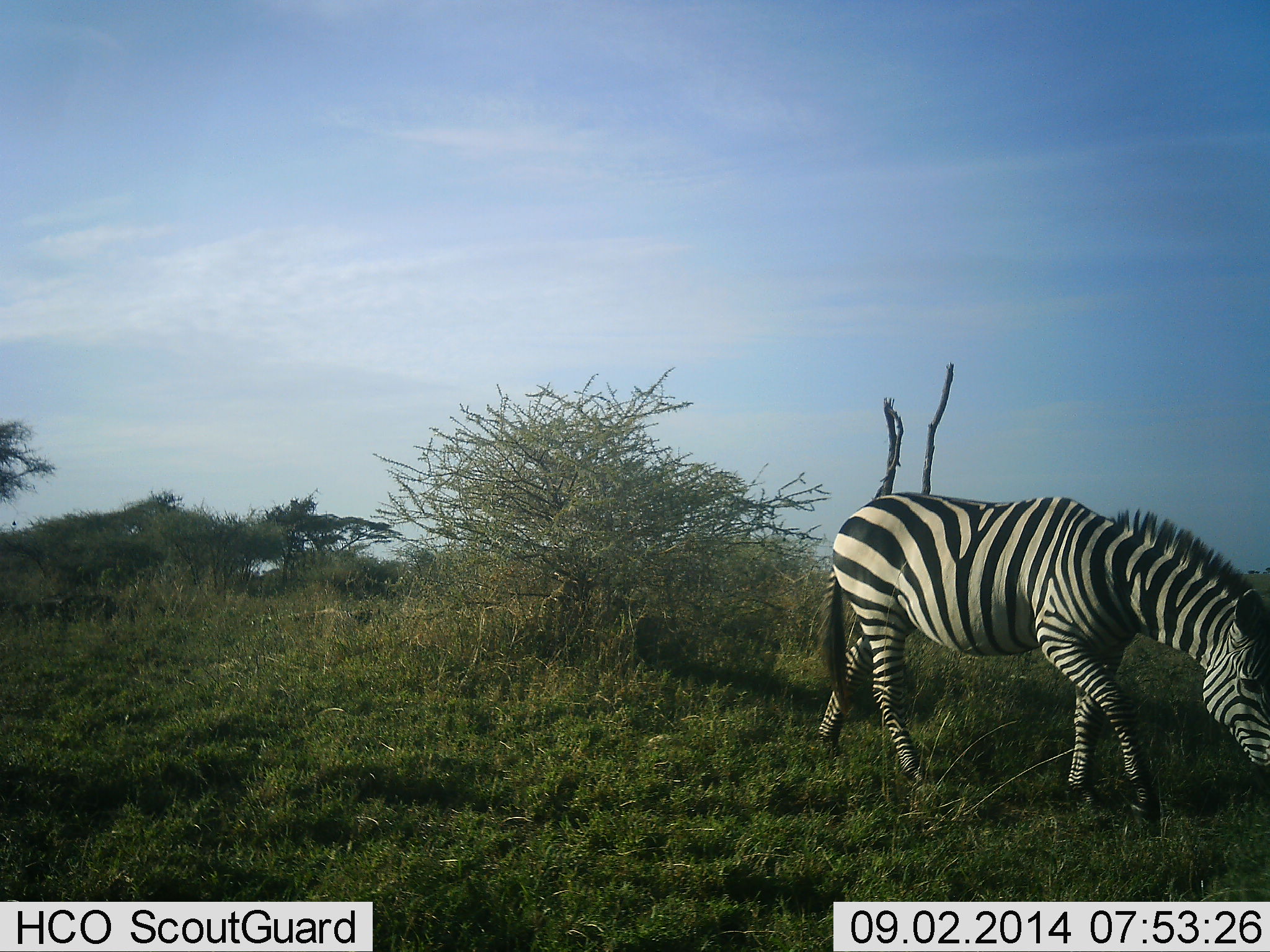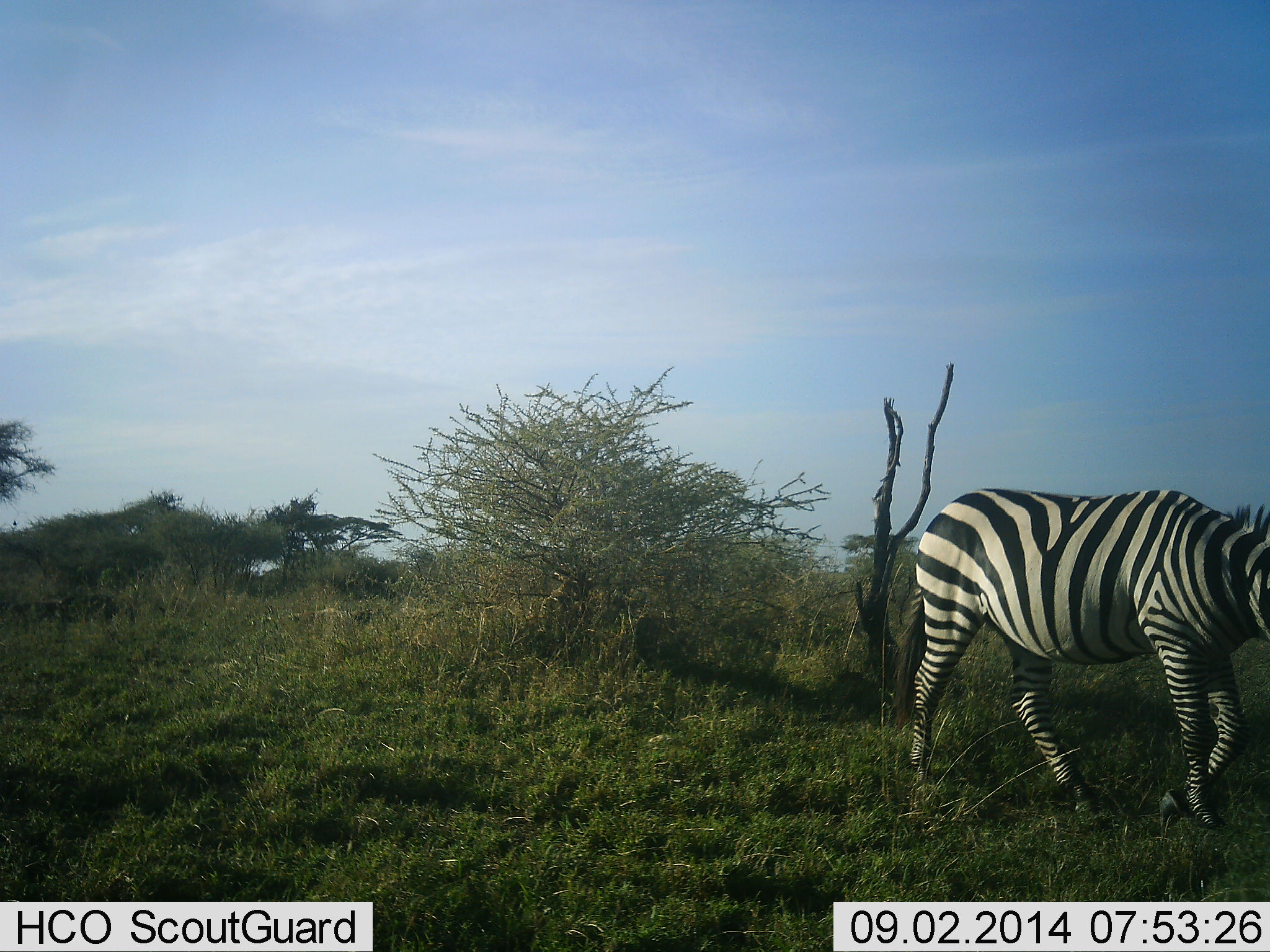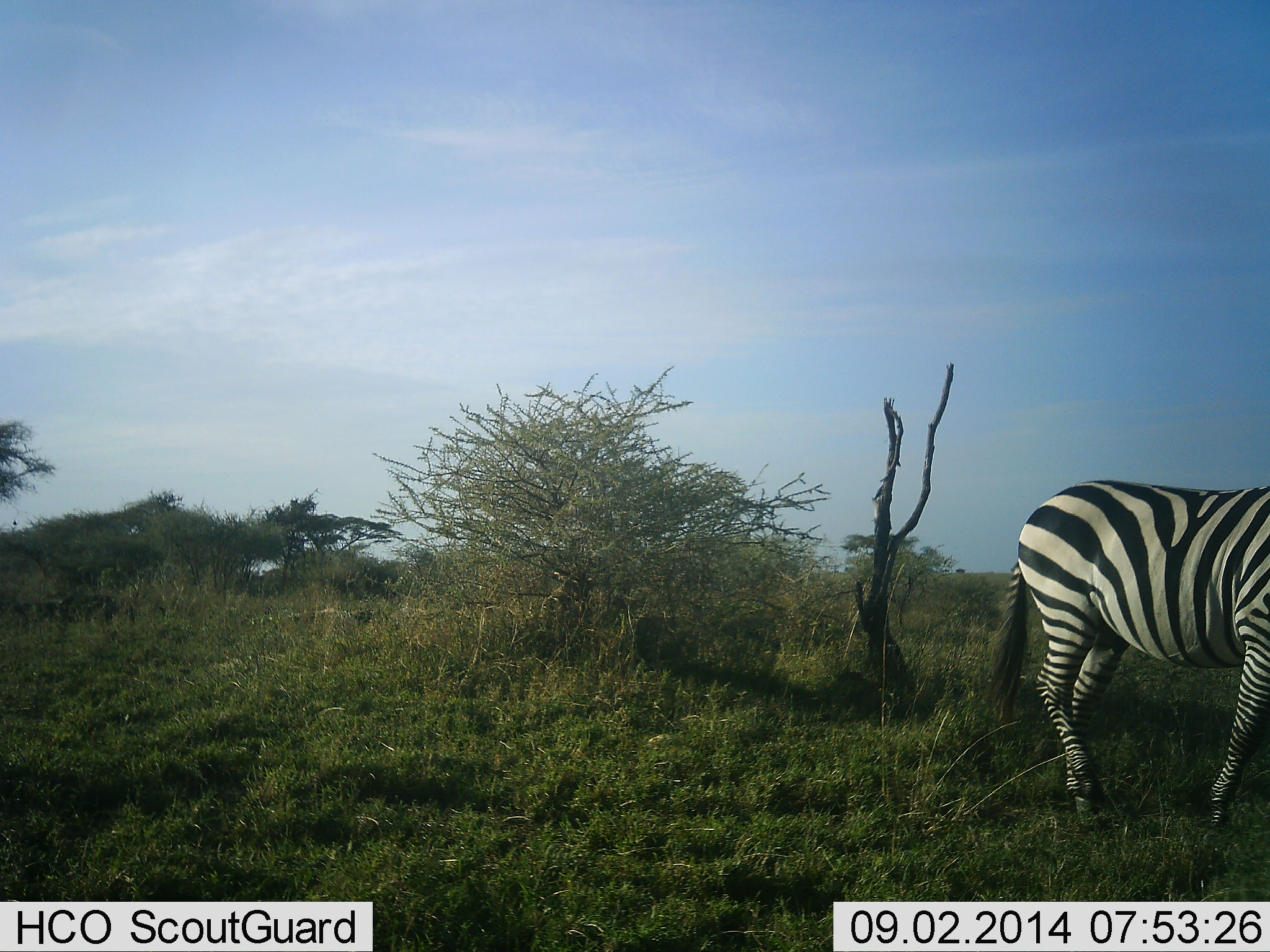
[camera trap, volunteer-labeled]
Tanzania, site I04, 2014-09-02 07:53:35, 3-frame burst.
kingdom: Animalia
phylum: Chordata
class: Mammalia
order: Perissodactyla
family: Equidae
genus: Equus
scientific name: Equus quagga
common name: plains zebra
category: zebra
Zebra (plains zebra) (Equus quagga), count 1. Behavior (volunteer vote fractions): standing 0%, resting 0%, moving 90%, interacting 0%. Young present (vote fraction): 0%. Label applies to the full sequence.